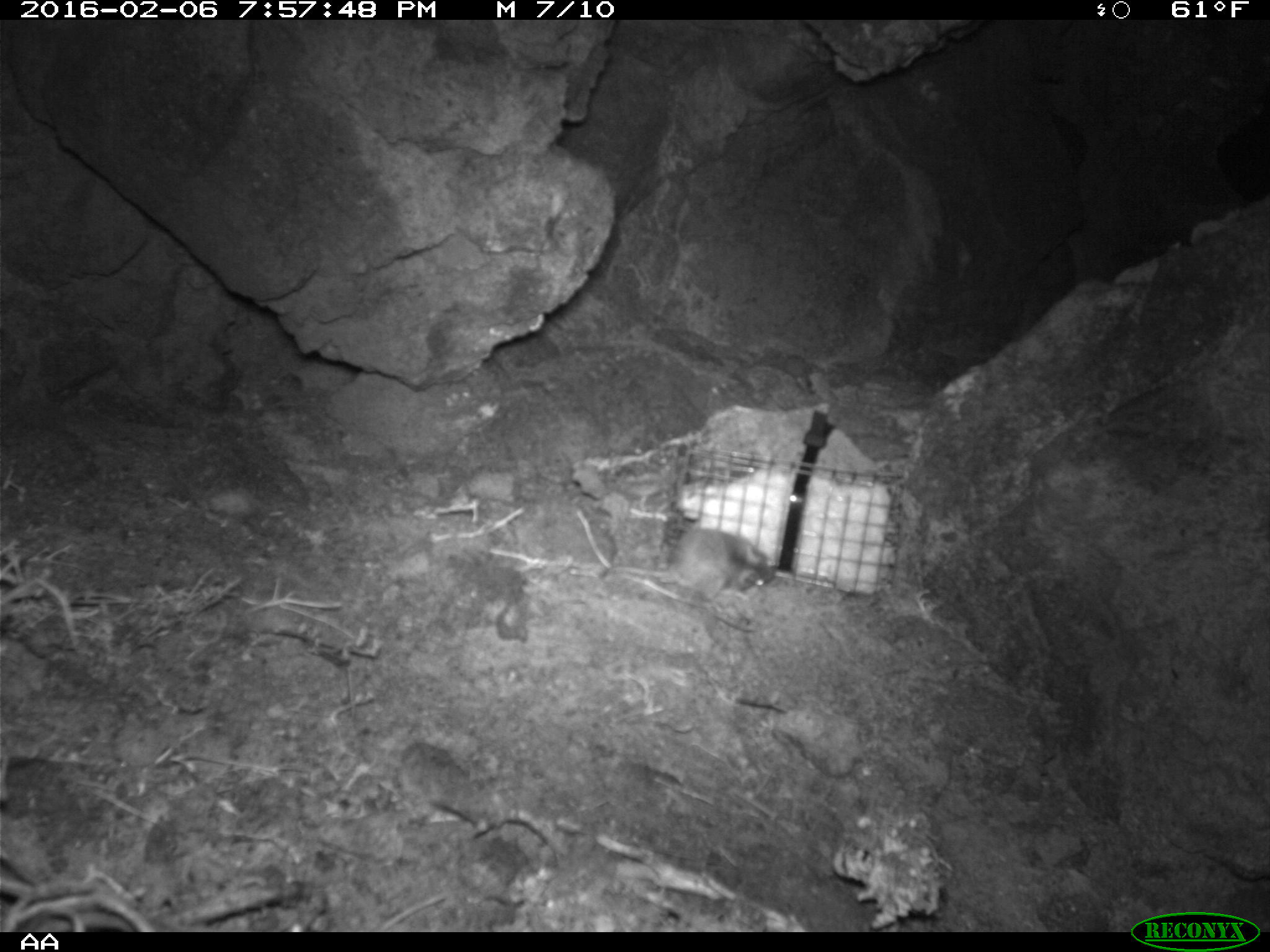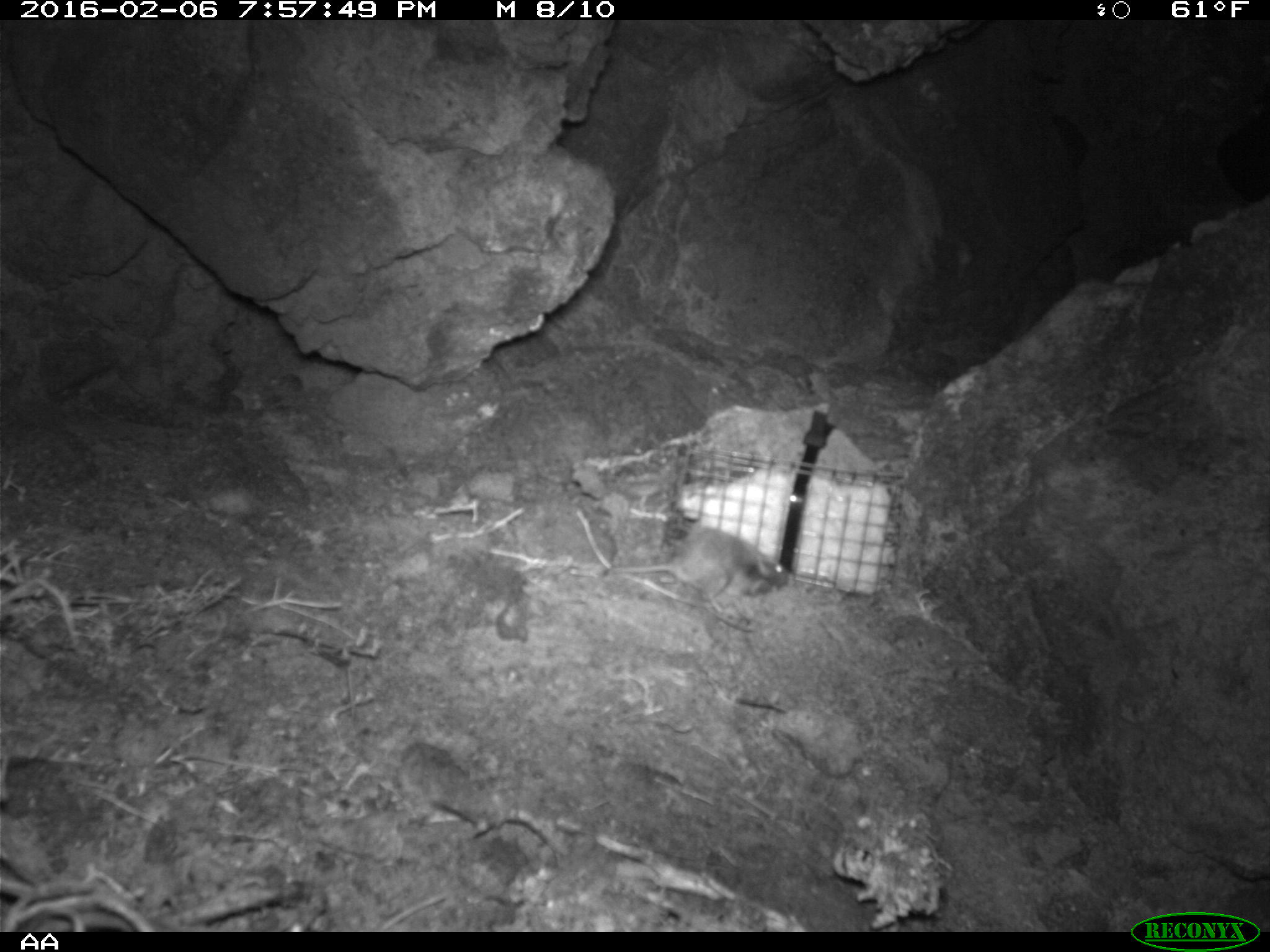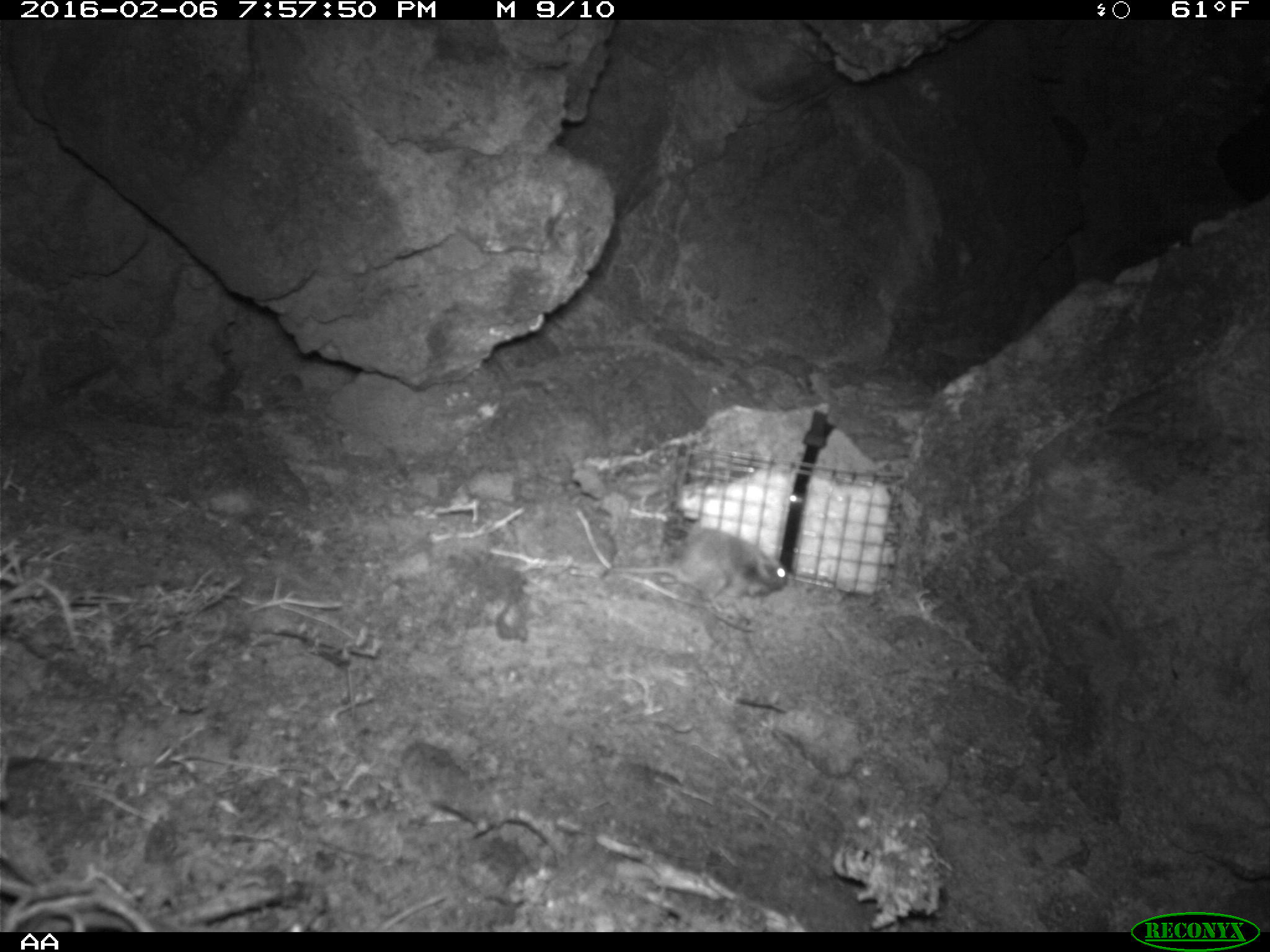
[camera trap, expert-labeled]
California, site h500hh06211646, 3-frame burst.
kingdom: Animalia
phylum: Chordata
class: Mammalia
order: Rodentia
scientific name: Rodentia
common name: rodent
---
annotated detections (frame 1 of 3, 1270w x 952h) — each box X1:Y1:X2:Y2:
rodent: 599:528:776:601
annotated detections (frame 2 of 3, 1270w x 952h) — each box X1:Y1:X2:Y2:
rodent: 600:528:789:614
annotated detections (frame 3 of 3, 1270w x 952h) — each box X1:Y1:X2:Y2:
rodent: 600:526:788:612